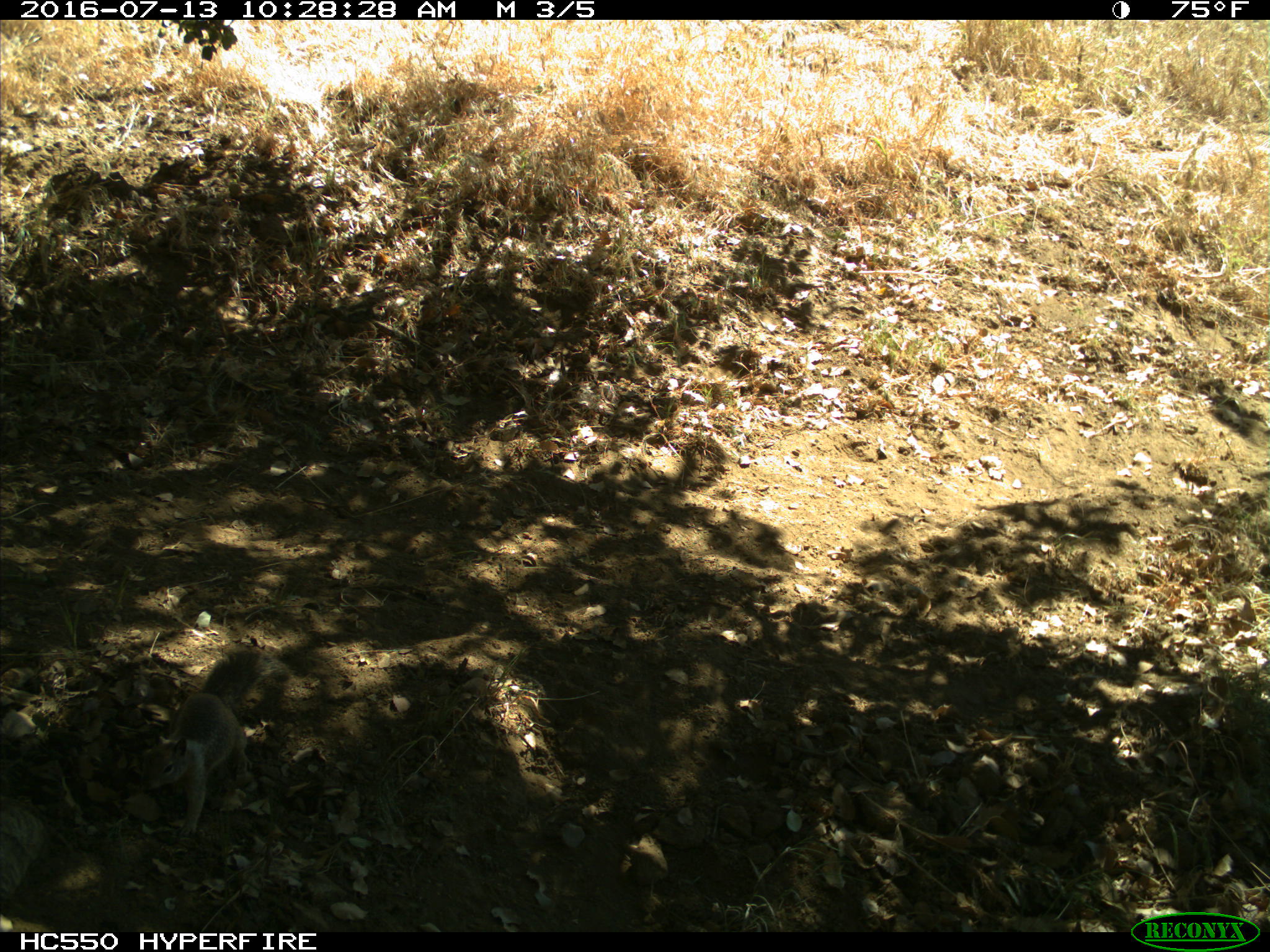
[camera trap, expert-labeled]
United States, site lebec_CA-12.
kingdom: Animalia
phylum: Chordata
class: Mammalia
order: Rodentia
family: Sciuridae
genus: Otospermophilus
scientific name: Otospermophilus beecheyi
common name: california ground squirrel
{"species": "Otospermophilus beecheyi (california ground squirrel)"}